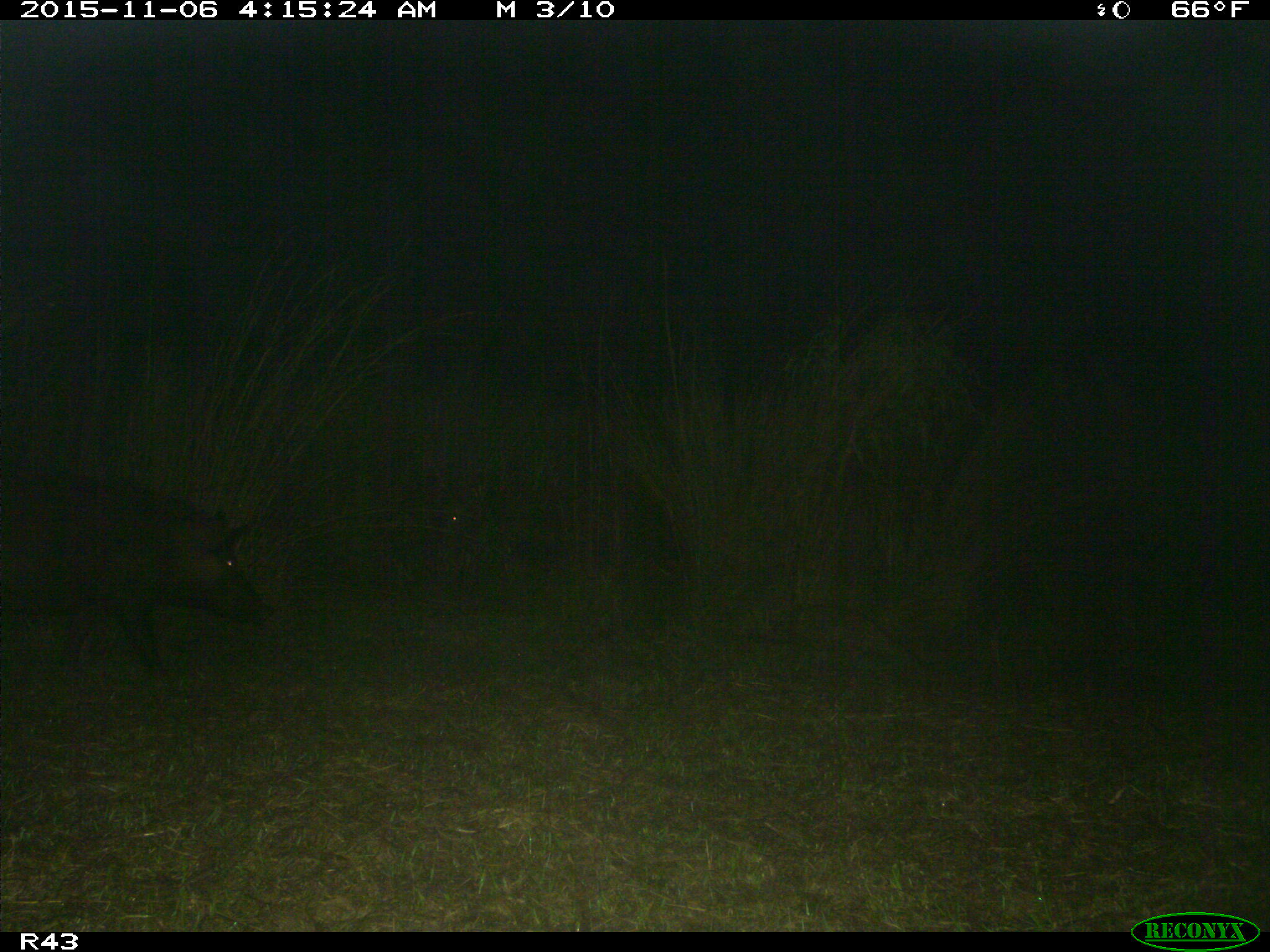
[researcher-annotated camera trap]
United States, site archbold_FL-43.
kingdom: Animalia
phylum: Chordata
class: Mammalia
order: Artiodactyla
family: Suidae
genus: Sus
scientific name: Sus scrofa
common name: wild boar